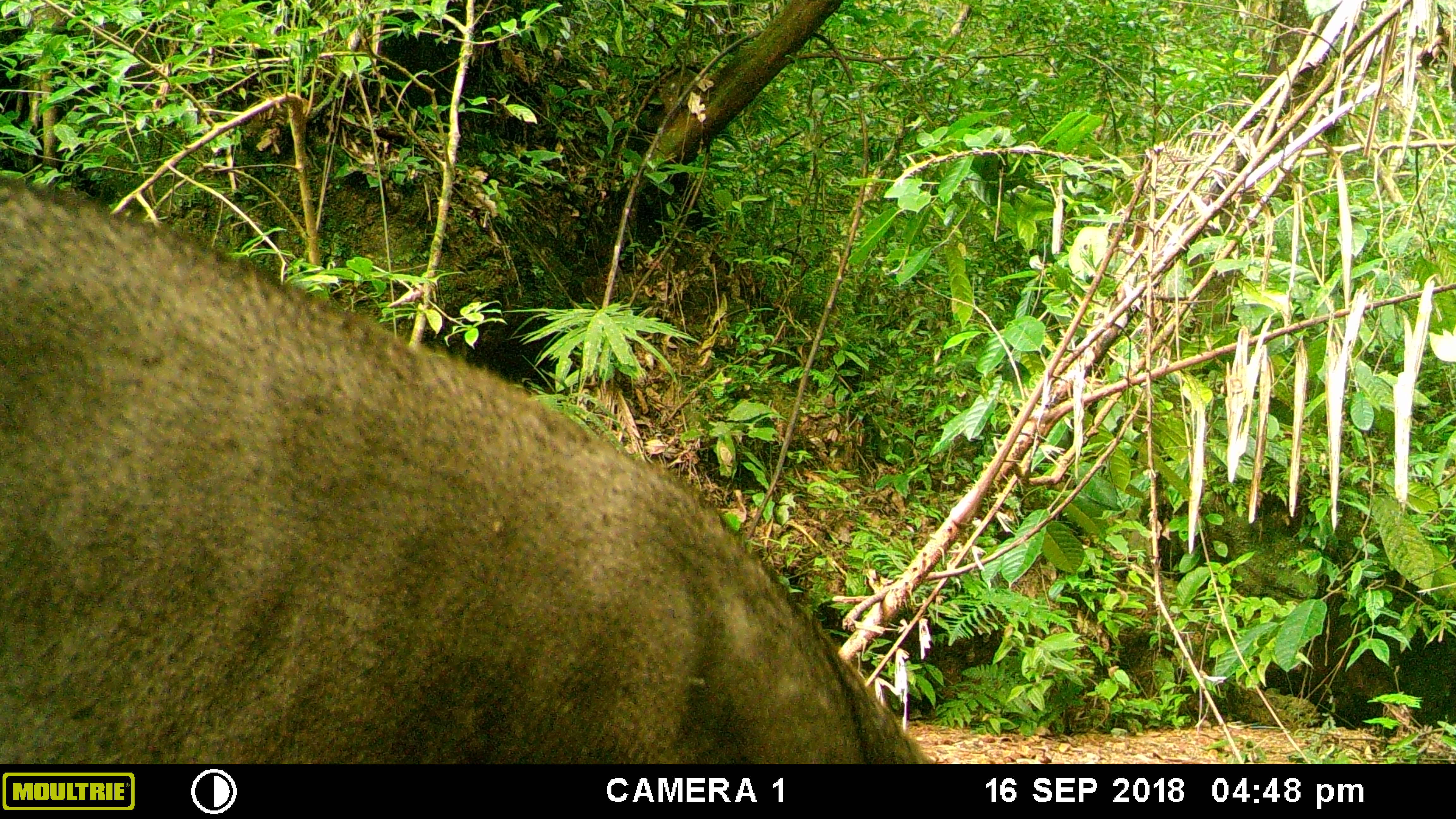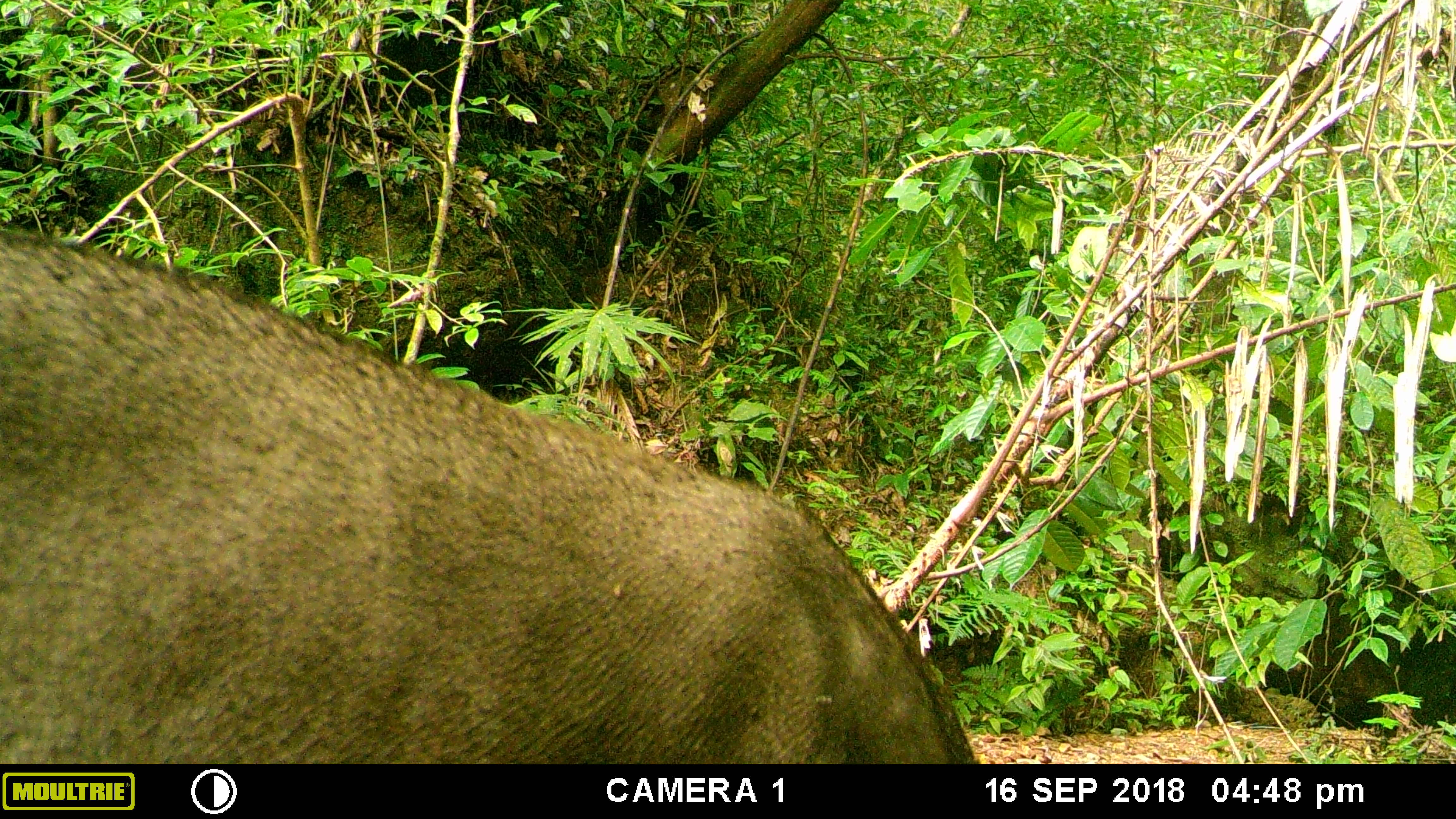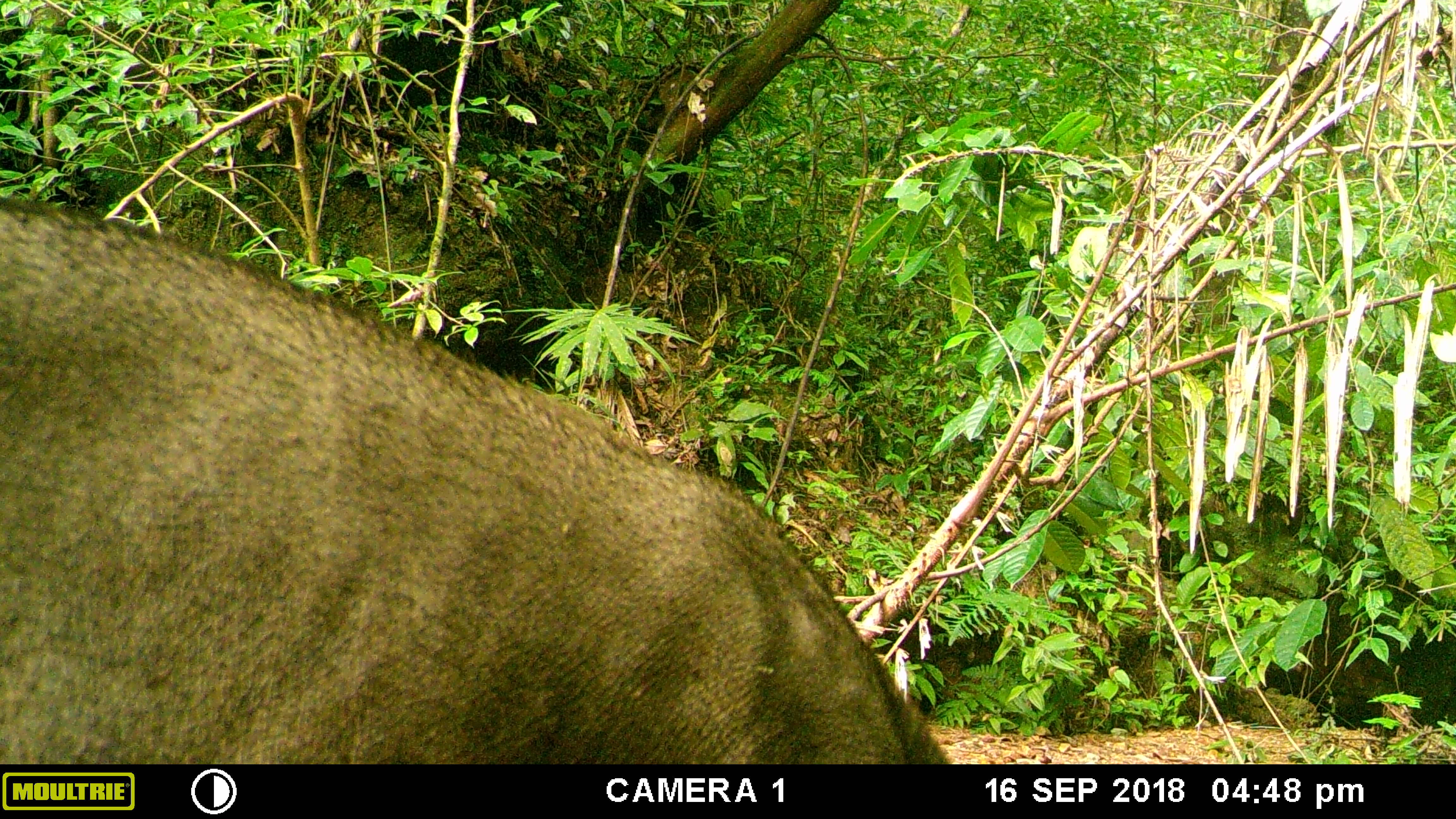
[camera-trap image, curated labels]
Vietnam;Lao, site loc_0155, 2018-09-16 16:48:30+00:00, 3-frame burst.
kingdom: Animalia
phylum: Chordata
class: Mammalia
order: Artiodactyla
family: Suidae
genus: Sus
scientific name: Sus scrofa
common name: eurasian wild pig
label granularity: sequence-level